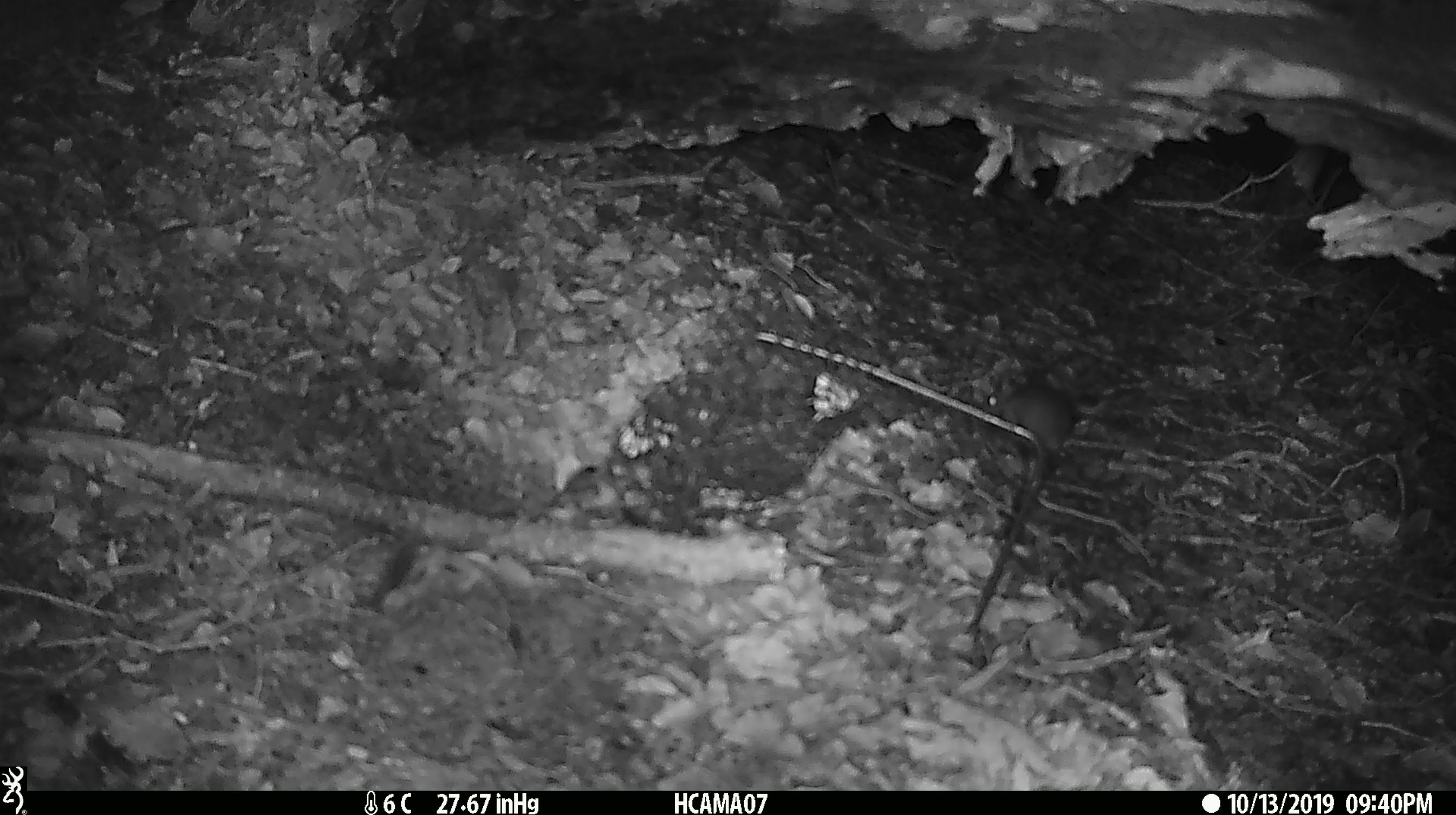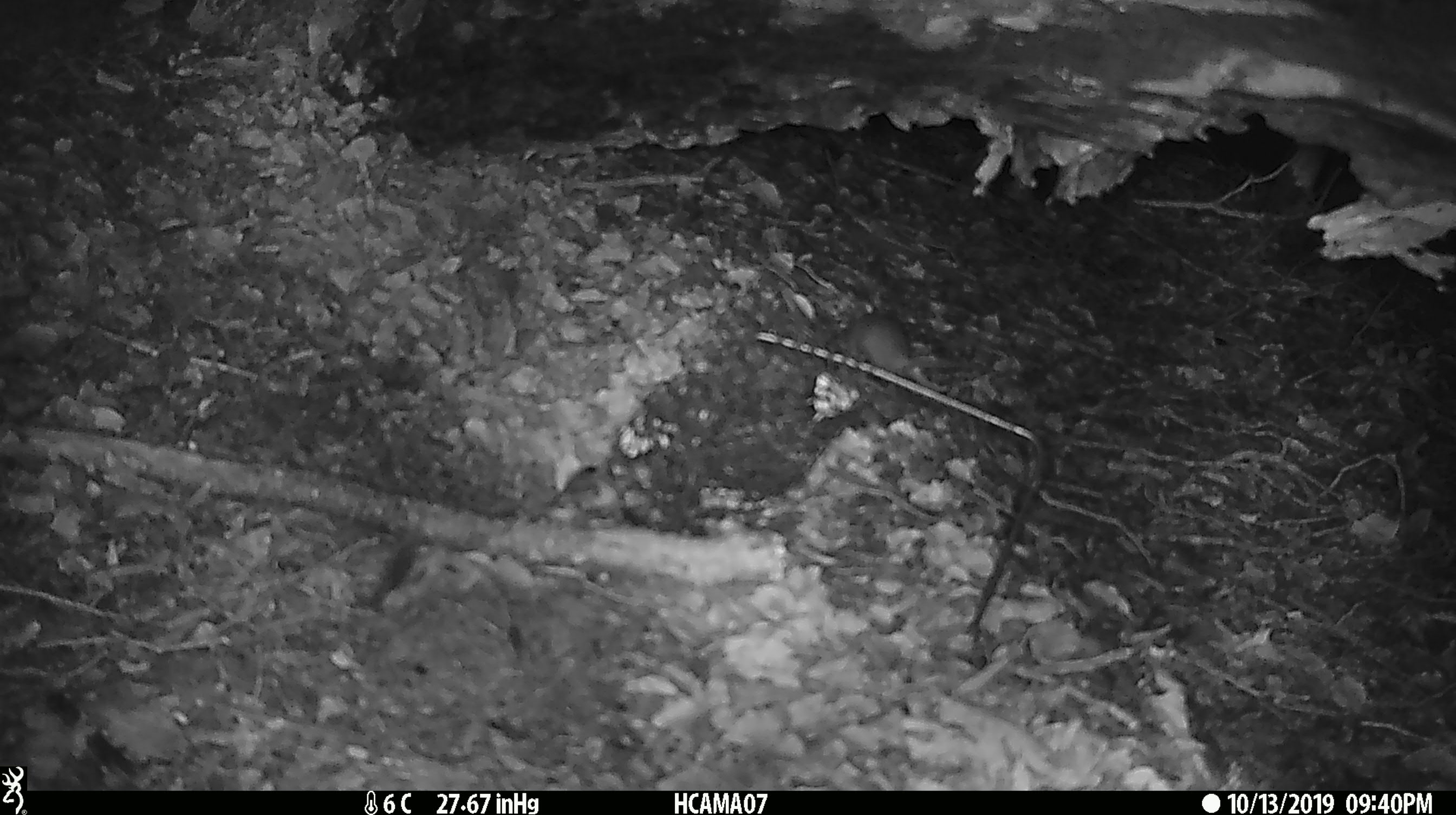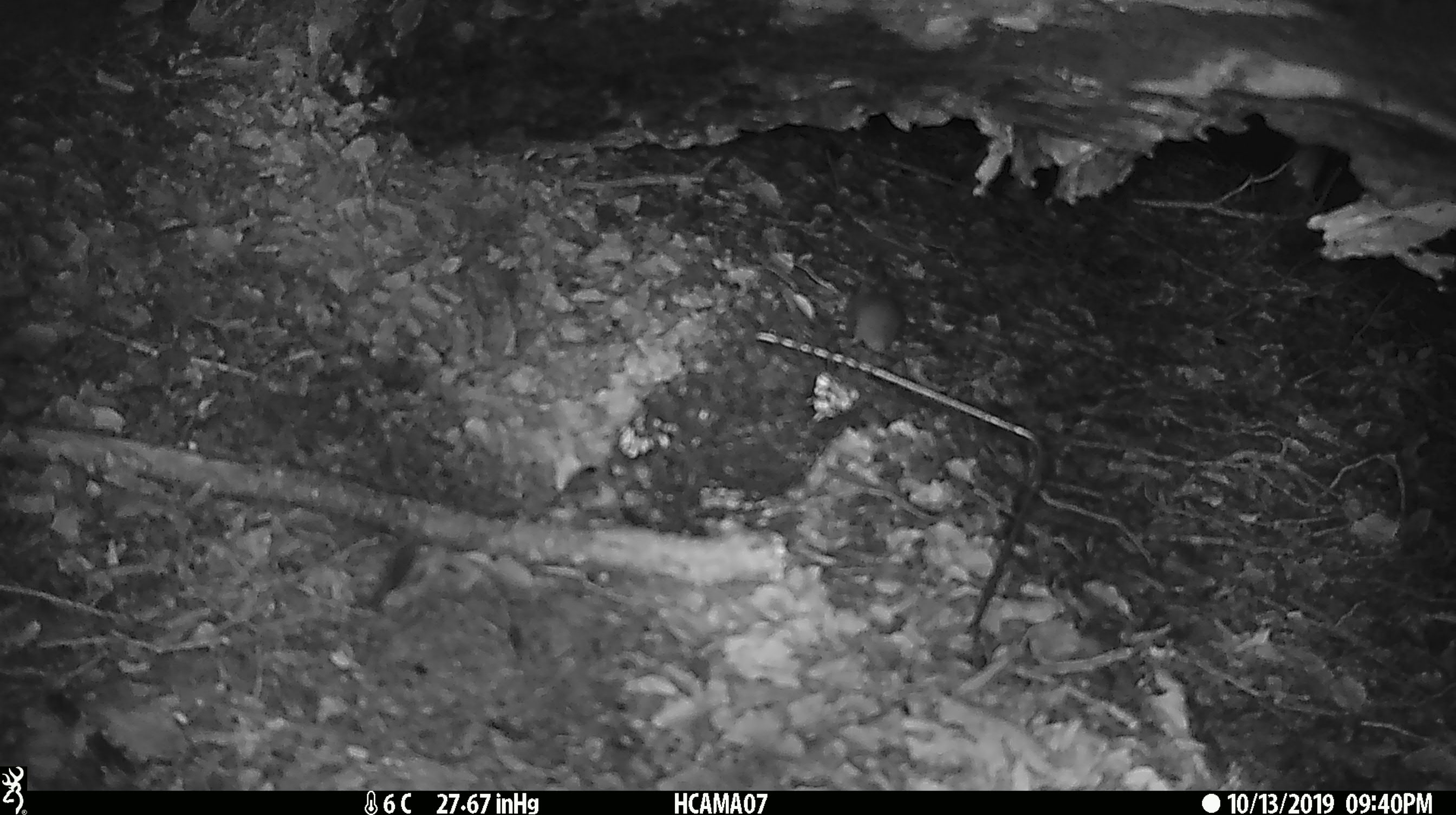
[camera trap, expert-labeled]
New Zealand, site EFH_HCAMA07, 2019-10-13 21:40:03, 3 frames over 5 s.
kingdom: Animalia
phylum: Chordata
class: Mammalia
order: Rodentia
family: Muridae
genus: Mus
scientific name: Mus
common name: mouse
Mouse (Mus).